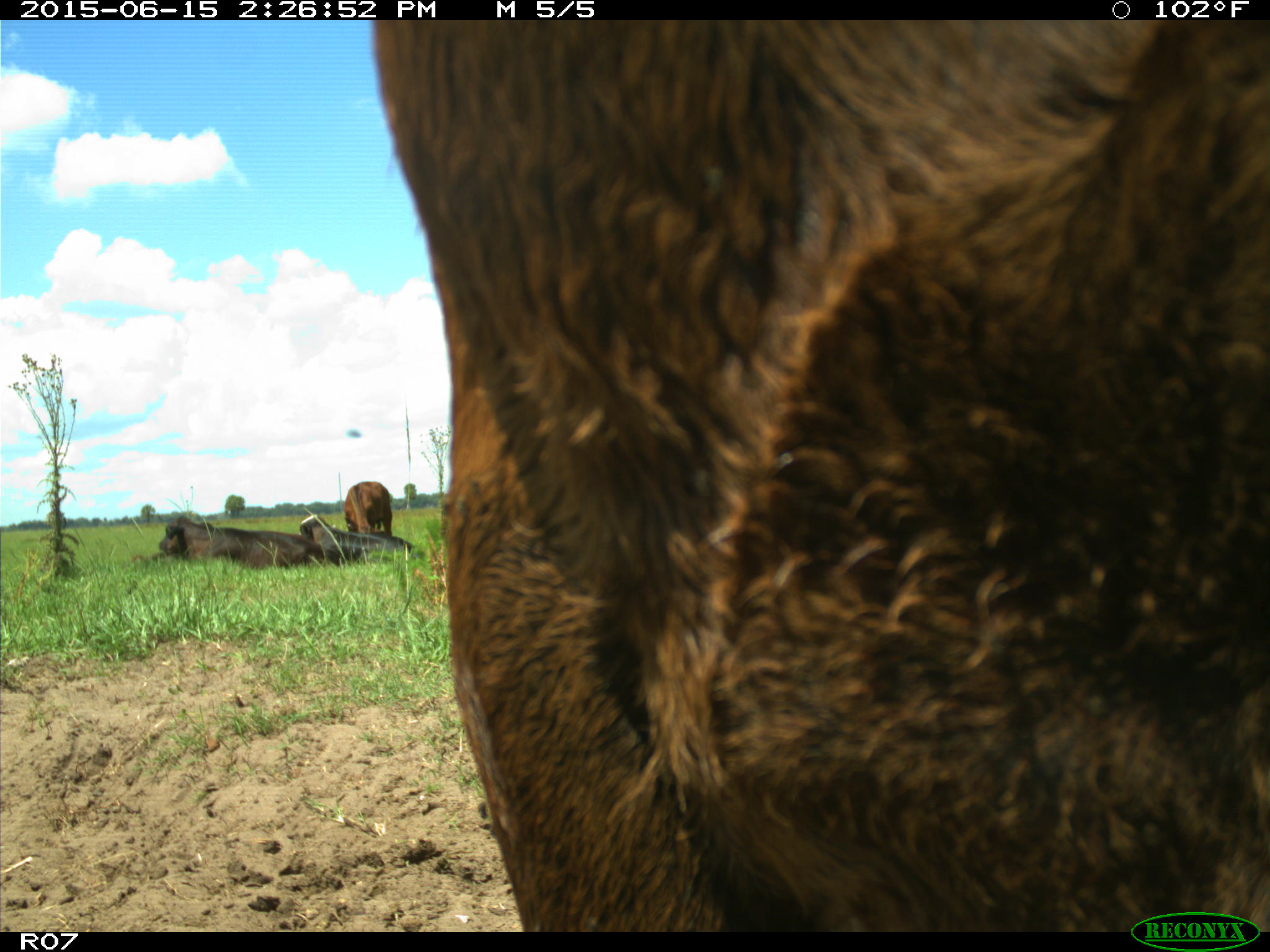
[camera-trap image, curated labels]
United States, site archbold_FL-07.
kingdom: Animalia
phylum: Chordata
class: Mammalia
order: Artiodactyla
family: Bovidae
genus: Bos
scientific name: Bos taurus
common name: domestic cow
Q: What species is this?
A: Bos taurus (domestic cow).